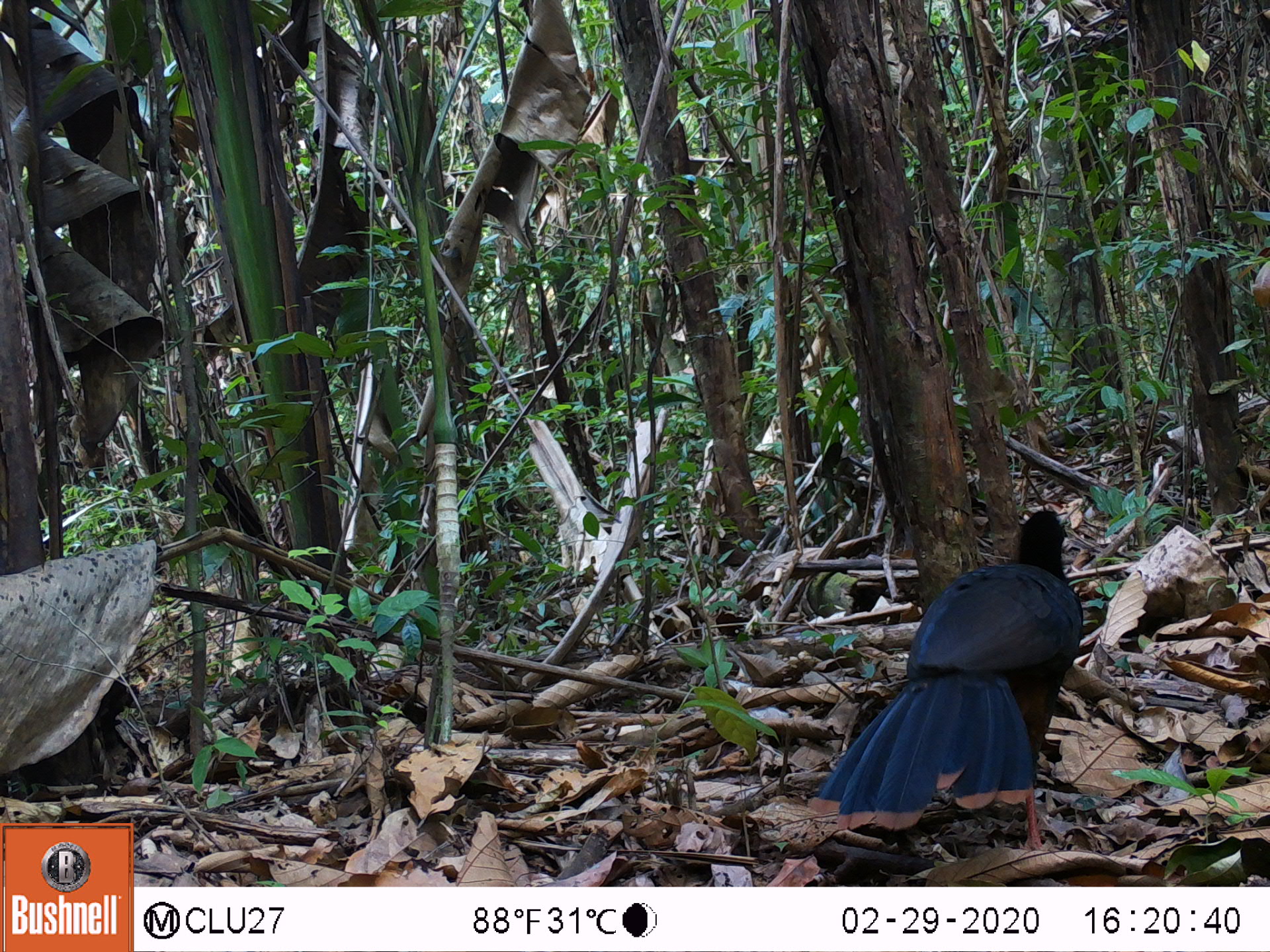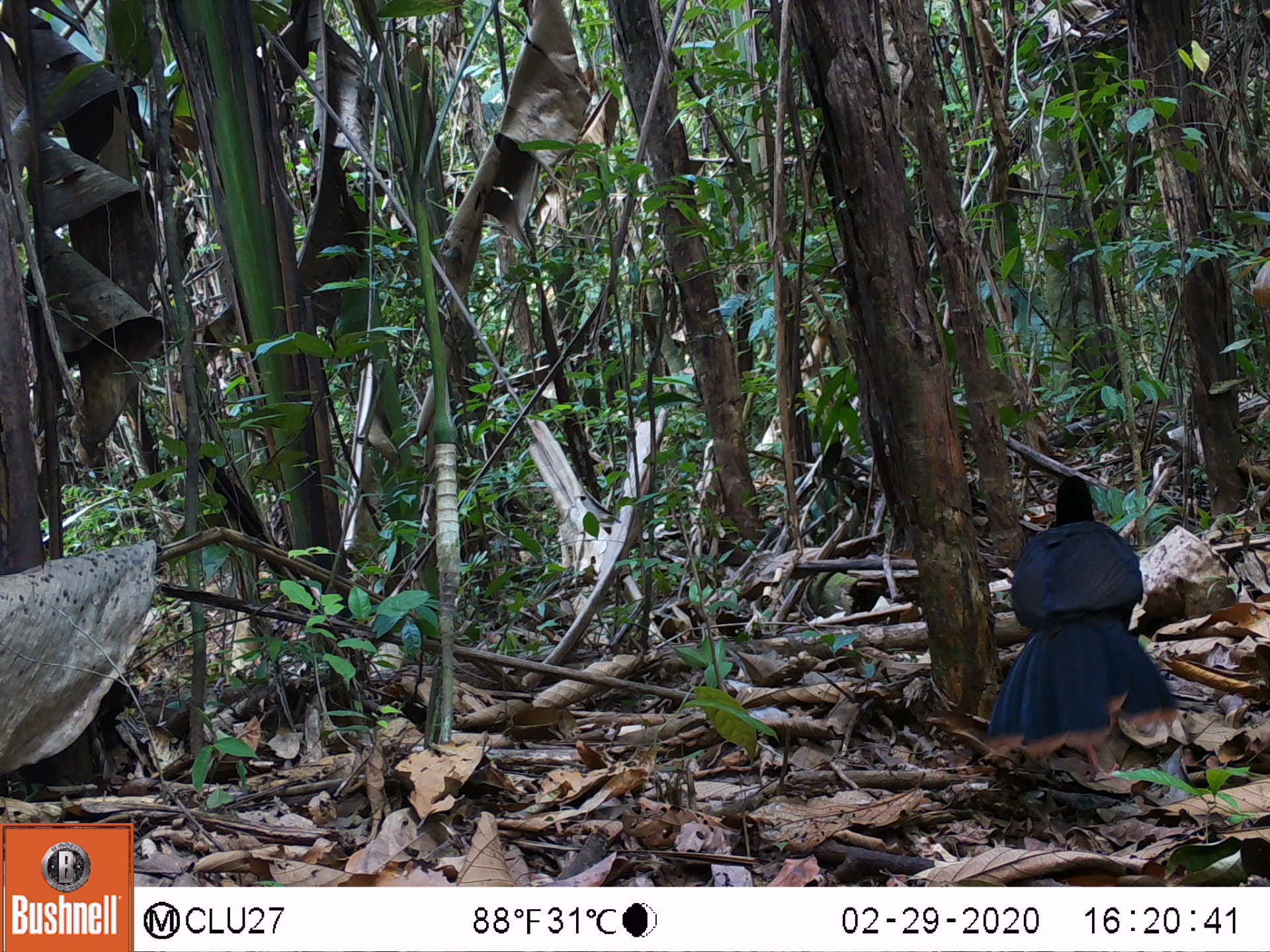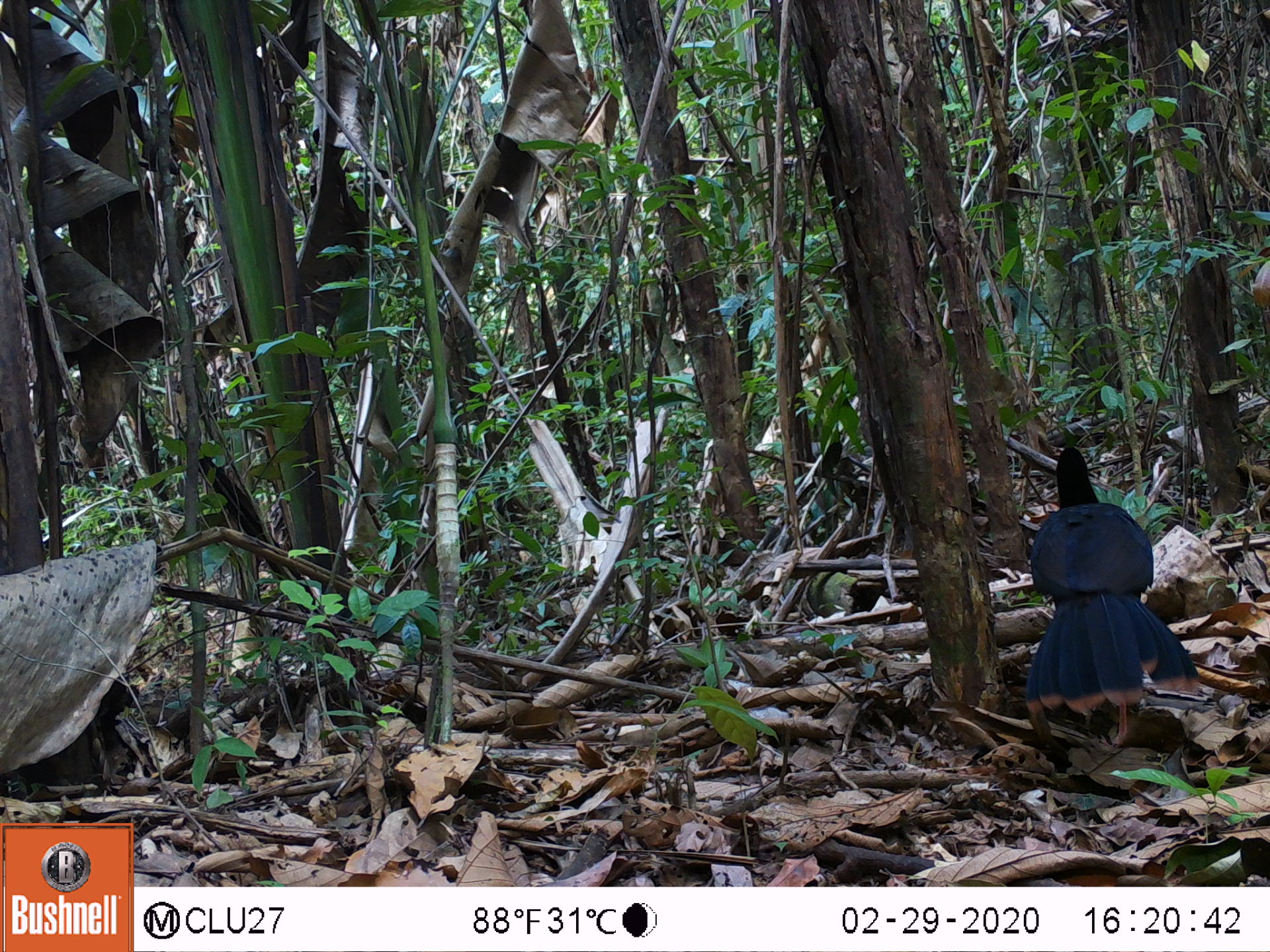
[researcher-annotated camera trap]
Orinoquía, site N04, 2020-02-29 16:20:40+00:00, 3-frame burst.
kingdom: Animalia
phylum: Chordata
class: Aves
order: Galliformes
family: Cracidae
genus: Mitu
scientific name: Mitu salvini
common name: salvin's currasow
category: salvins curassow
Salvins curassow (salvin's currasow) (Mitu salvini).